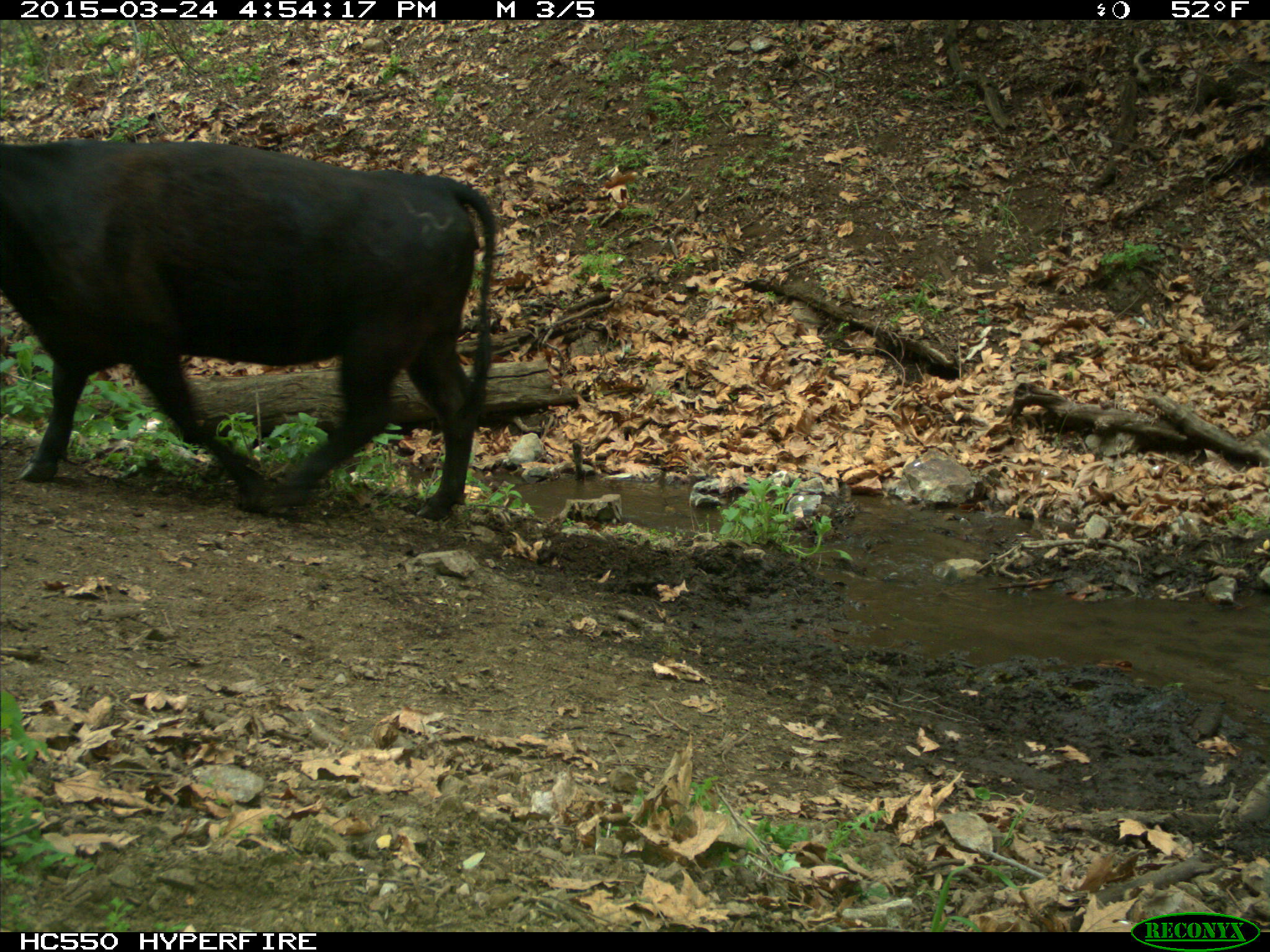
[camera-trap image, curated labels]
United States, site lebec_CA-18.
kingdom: Animalia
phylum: Chordata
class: Mammalia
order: Artiodactyla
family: Bovidae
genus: Bos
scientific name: Bos taurus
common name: domestic cow